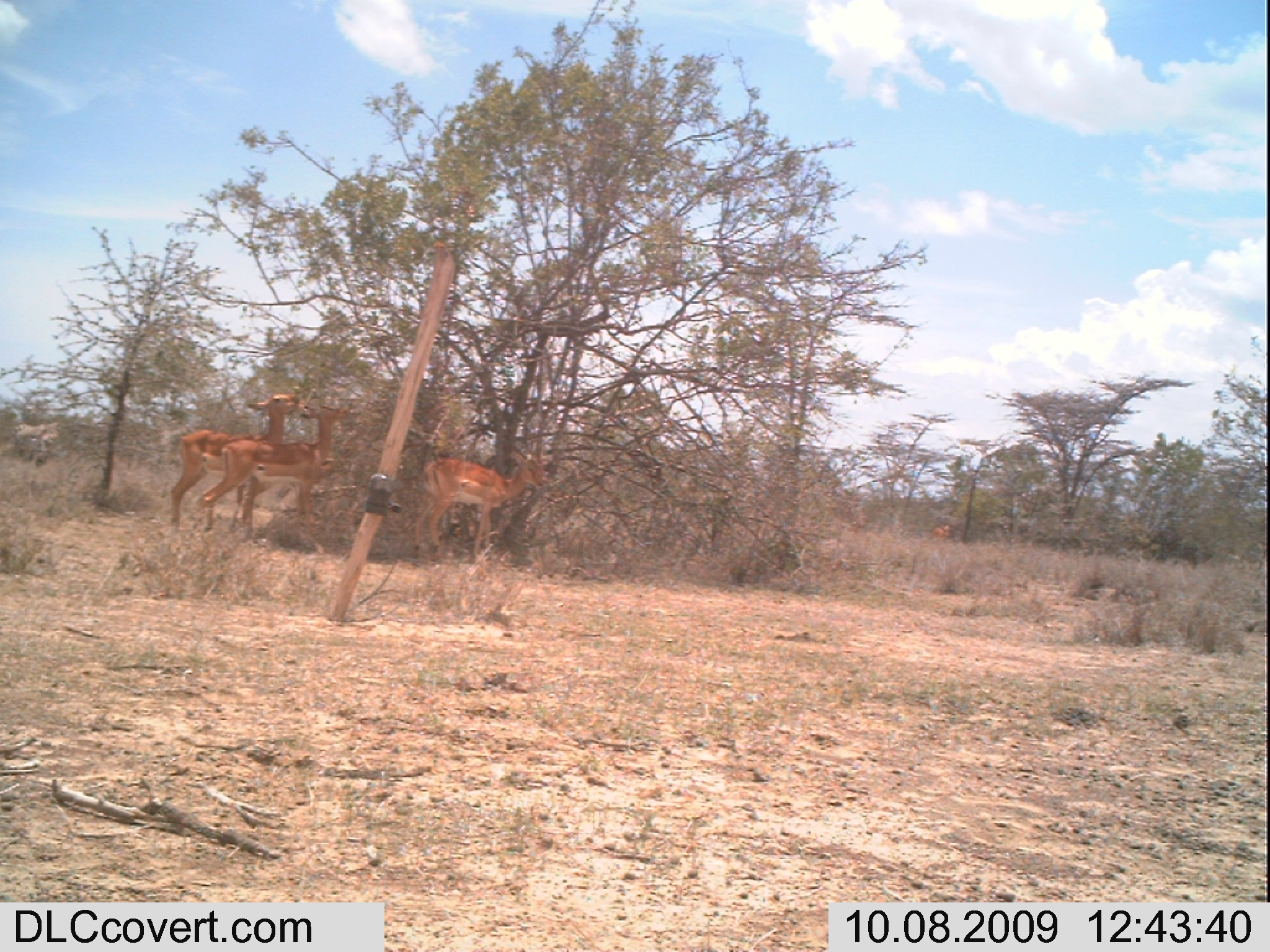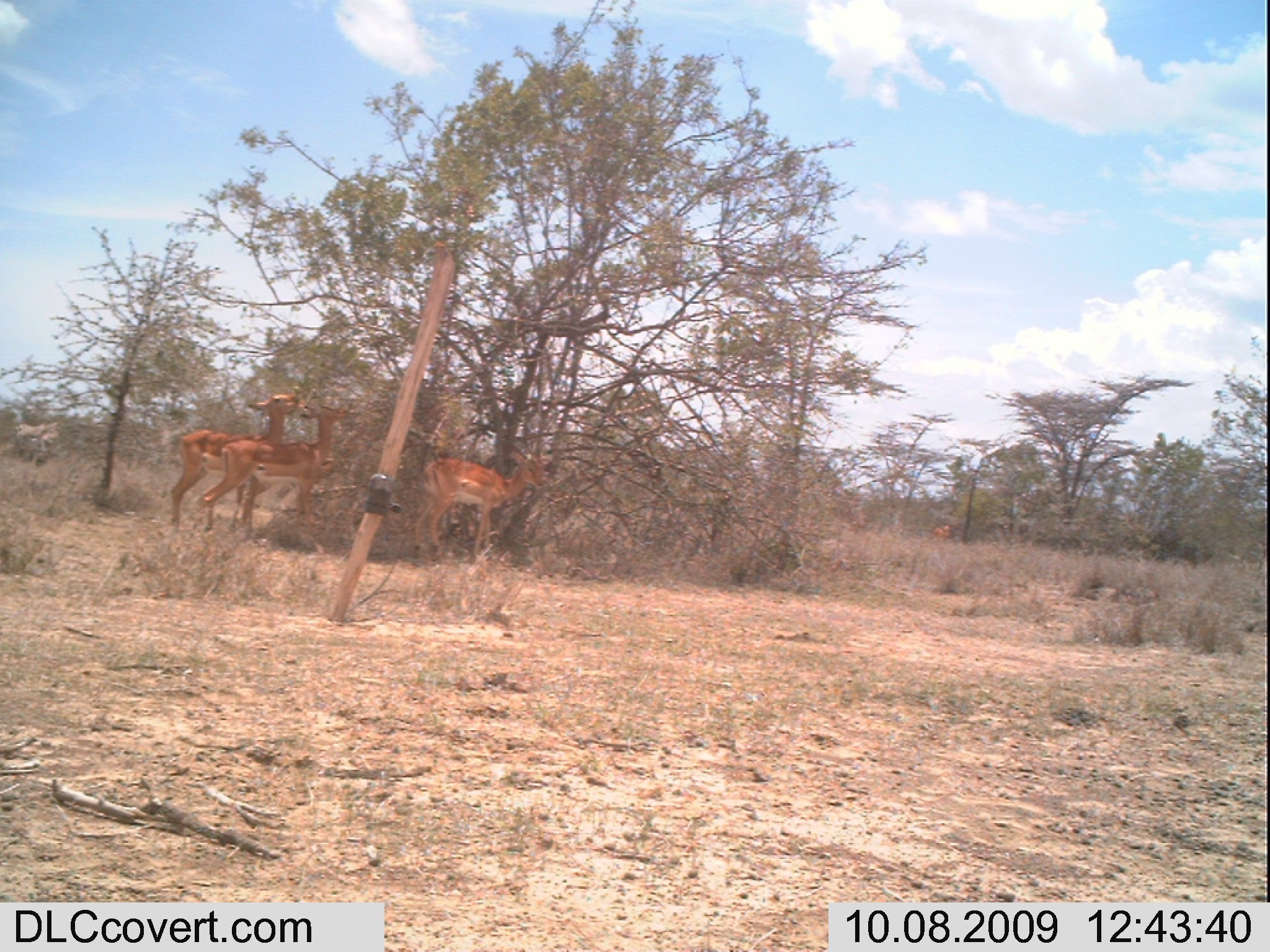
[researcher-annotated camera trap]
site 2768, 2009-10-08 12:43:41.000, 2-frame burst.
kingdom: Animalia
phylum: Chordata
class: Mammalia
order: Artiodactyla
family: Bovidae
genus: Aepyceros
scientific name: Aepyceros melampus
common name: impala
Aepyceros melampus (impala), count 5.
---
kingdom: Animalia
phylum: Chordata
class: Mammalia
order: Perissodactyla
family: Equidae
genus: Equus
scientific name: Equus quagga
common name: plains zebra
Equus quagga (plains zebra), count 2.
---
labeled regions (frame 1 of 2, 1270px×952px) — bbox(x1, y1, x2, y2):
aepyceros melampus: bbox(195, 402, 352, 543); bbox(159, 390, 303, 541); bbox(410, 442, 550, 569); bbox(930, 522, 954, 543)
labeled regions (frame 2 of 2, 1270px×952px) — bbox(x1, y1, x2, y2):
equus quagga: bbox(190, 397, 346, 533); bbox(165, 390, 300, 536); bbox(409, 434, 552, 563); bbox(929, 523, 952, 541)